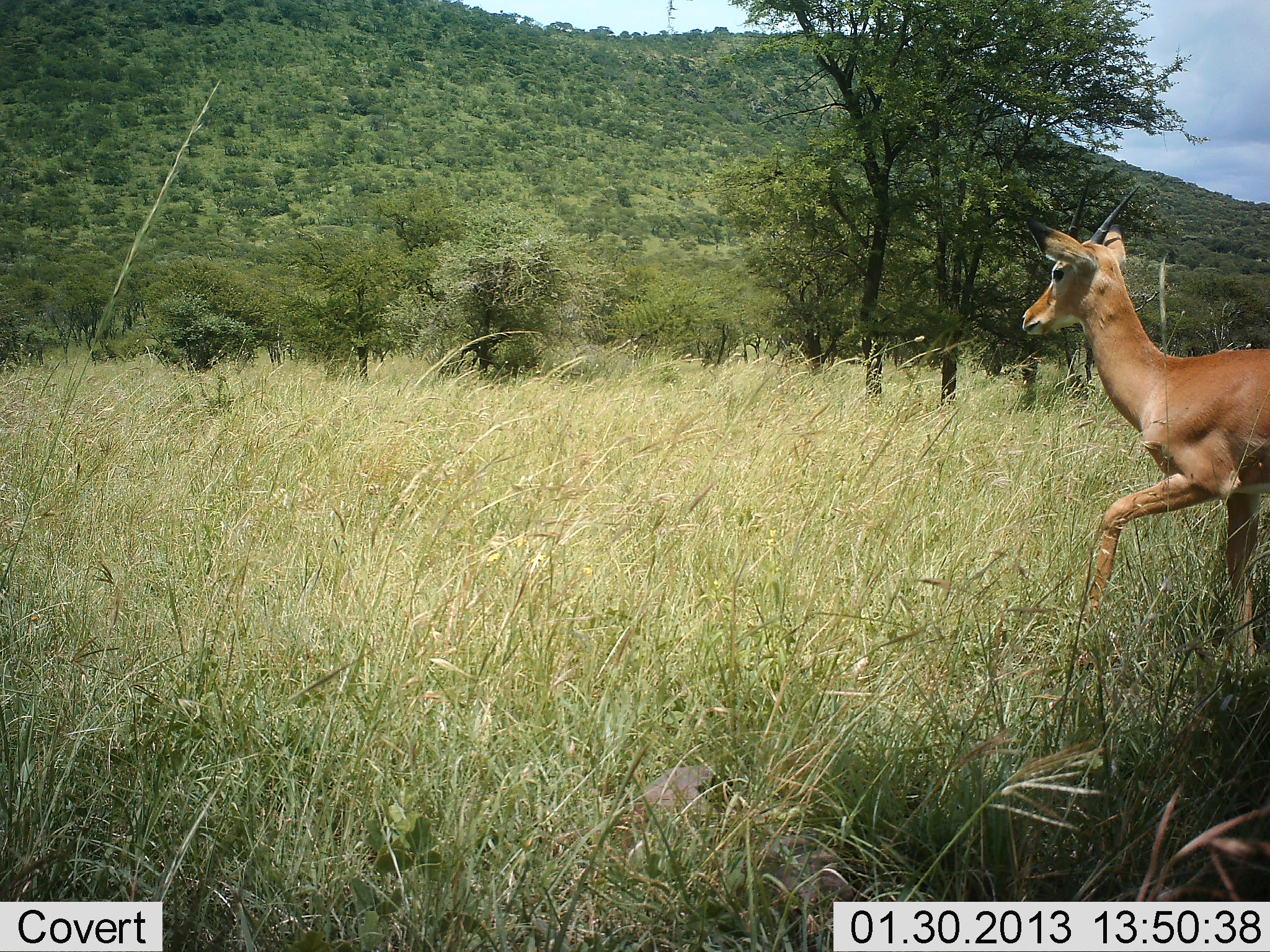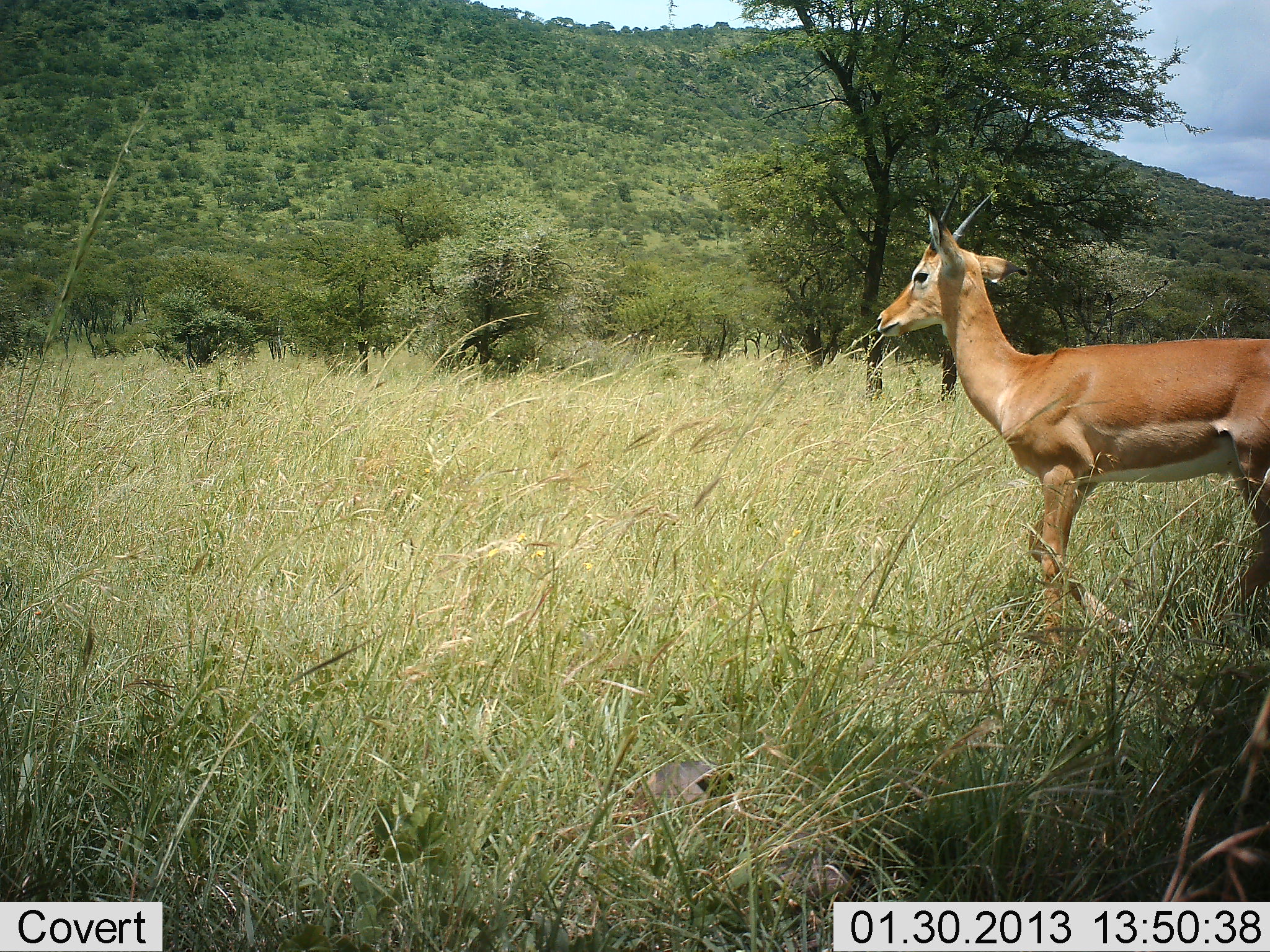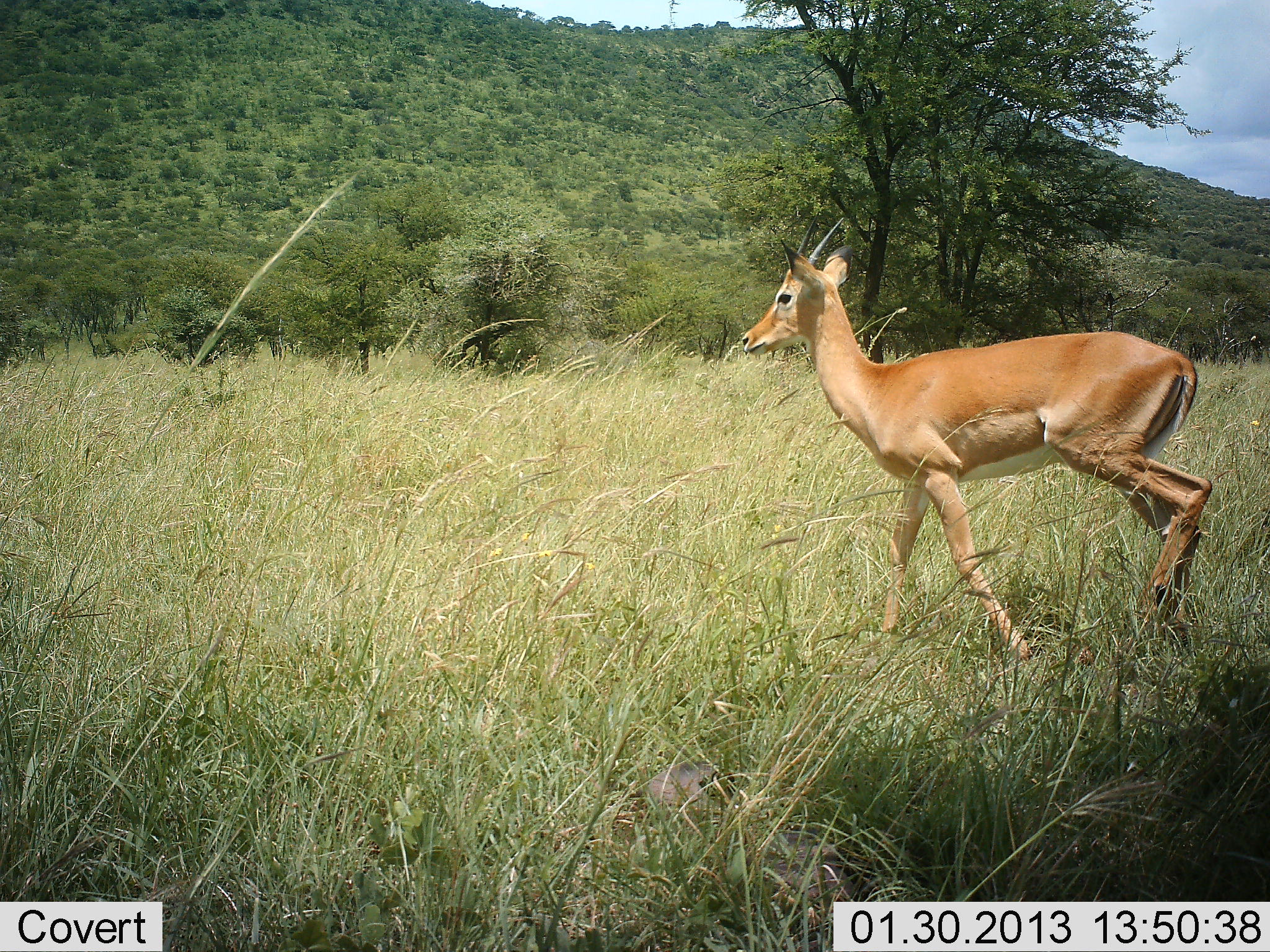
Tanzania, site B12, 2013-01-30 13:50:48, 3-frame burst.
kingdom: Animalia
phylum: Chordata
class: Mammalia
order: Artiodactyla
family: Bovidae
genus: Aepyceros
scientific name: Aepyceros melampus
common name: impala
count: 1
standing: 11%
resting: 0%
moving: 100%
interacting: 0%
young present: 0%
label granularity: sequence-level